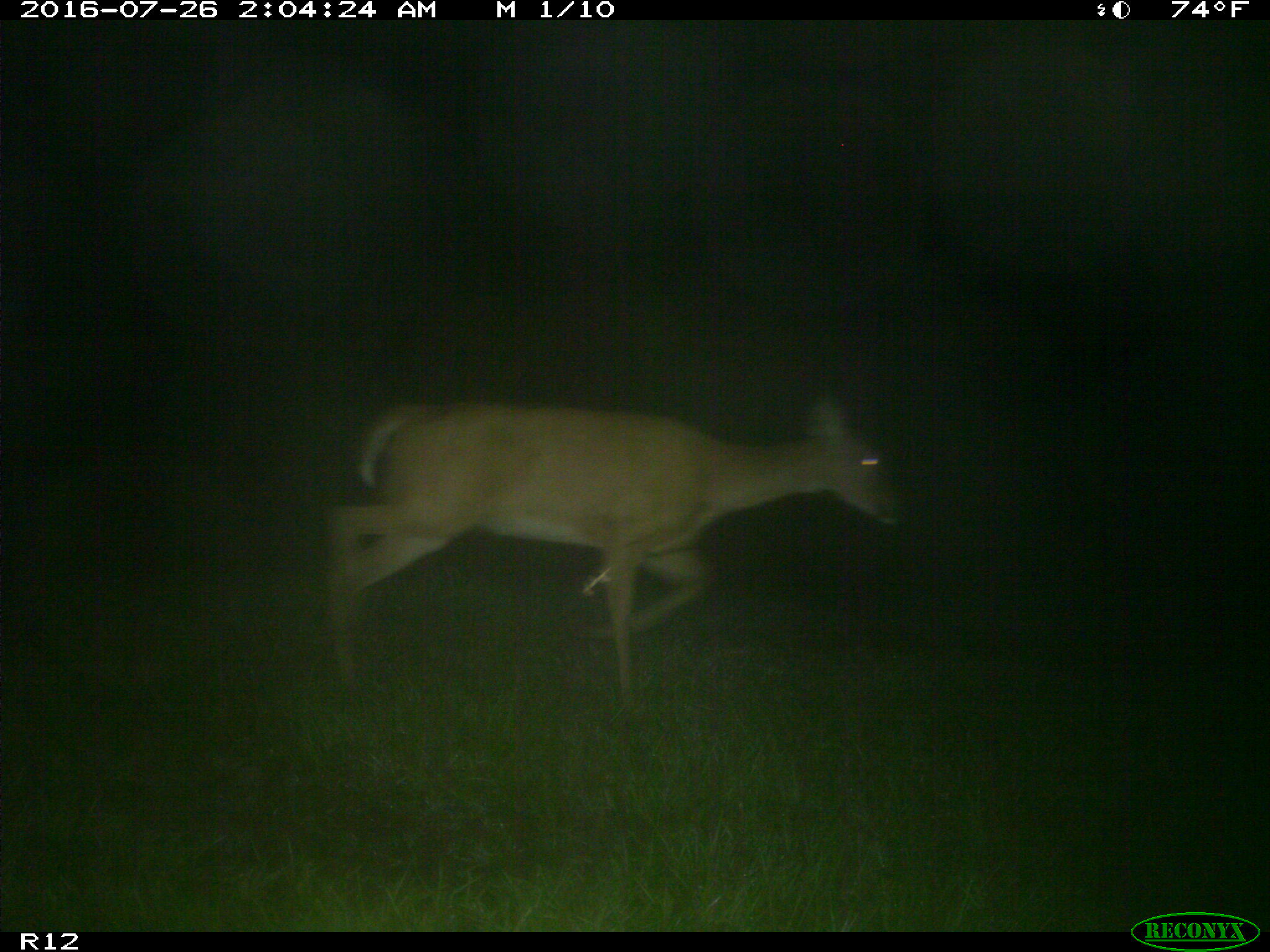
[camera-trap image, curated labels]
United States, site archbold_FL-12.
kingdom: Animalia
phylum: Chordata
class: Mammalia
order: Artiodactyla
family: Cervidae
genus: Odocoileus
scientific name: Odocoileus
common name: deer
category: unidentified deer